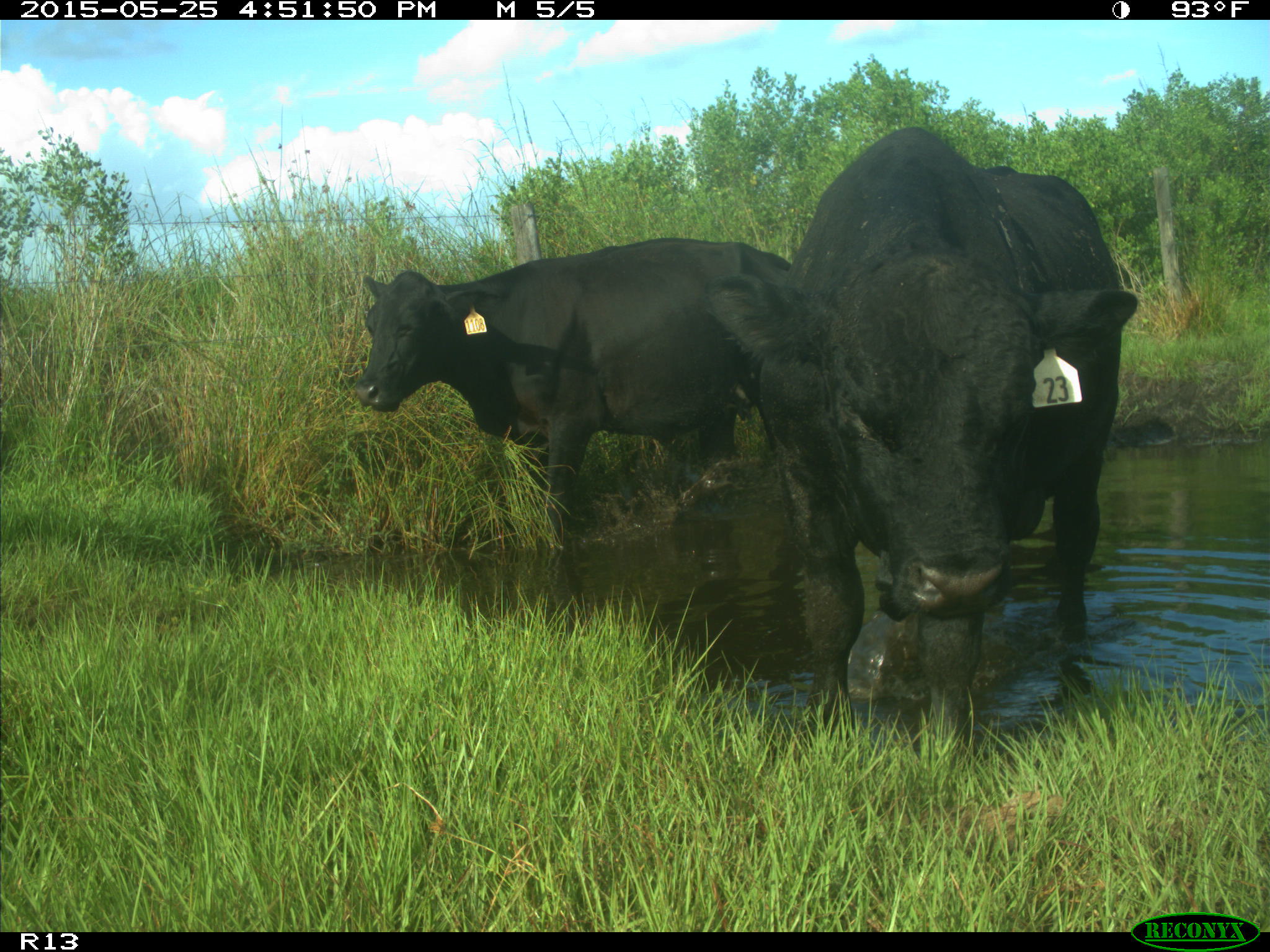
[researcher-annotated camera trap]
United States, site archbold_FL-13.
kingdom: Animalia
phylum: Chordata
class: Mammalia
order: Artiodactyla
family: Bovidae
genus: Bos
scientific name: Bos taurus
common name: domestic cow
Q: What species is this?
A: Bos taurus (domestic cow).